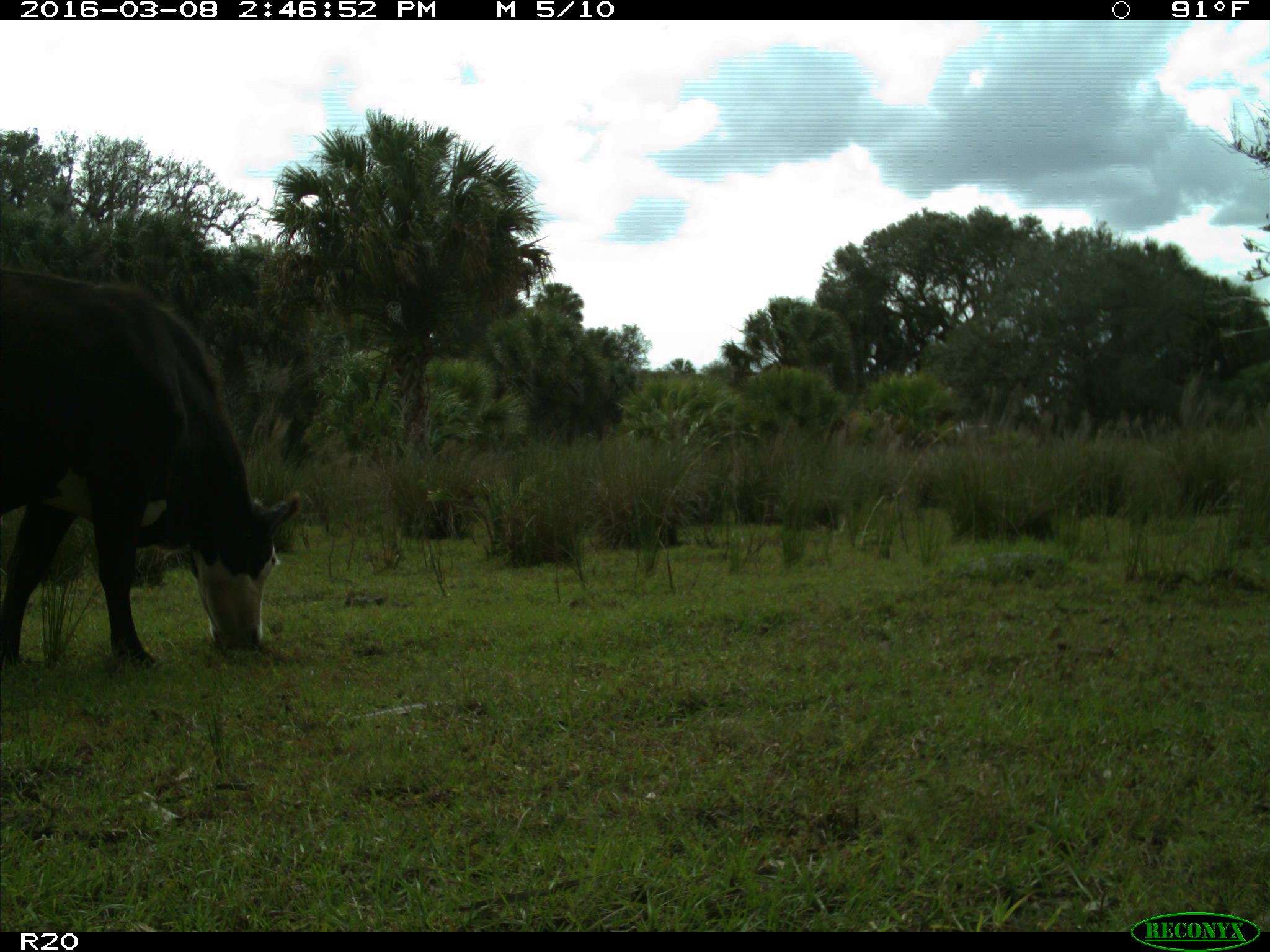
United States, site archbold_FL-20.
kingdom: Animalia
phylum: Chordata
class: Mammalia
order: Artiodactyla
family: Bovidae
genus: Bos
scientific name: Bos taurus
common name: domestic cow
Bos taurus (domestic cow).